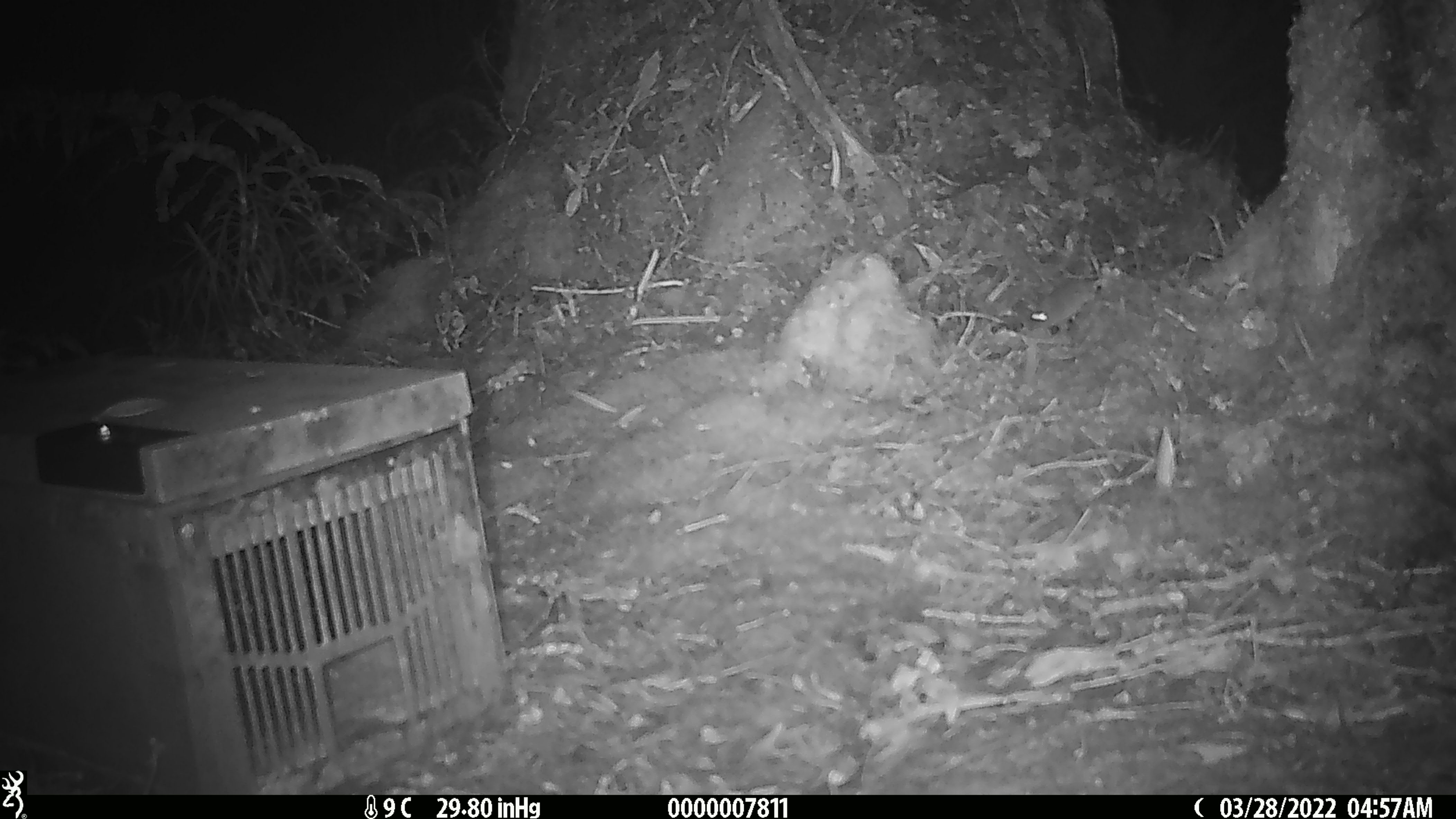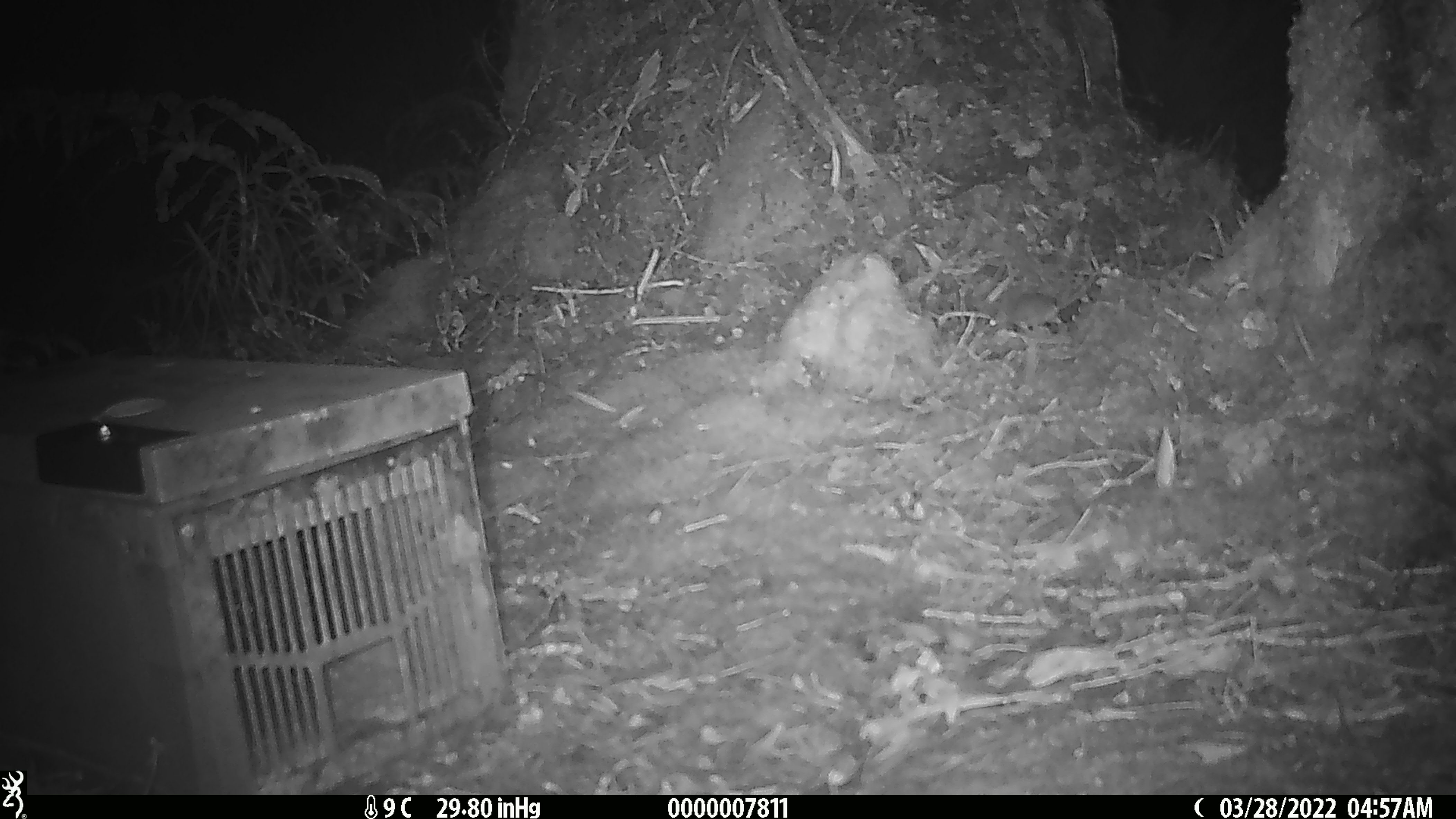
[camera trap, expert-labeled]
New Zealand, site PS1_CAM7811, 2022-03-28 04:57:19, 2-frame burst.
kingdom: Animalia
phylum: Chordata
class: Mammalia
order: Rodentia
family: Muridae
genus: Mus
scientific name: Mus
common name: mouse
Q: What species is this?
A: Mouse (Mus).